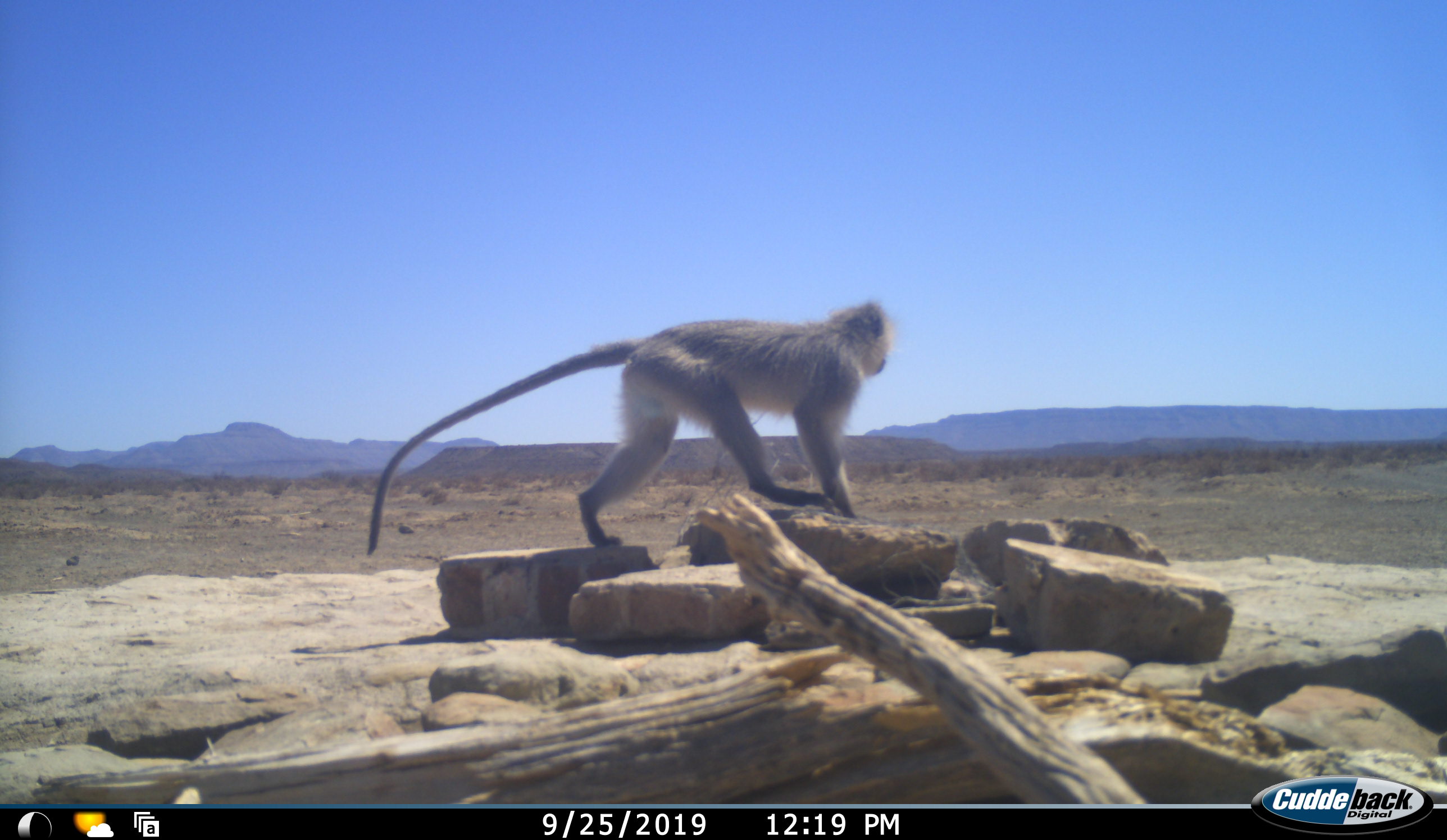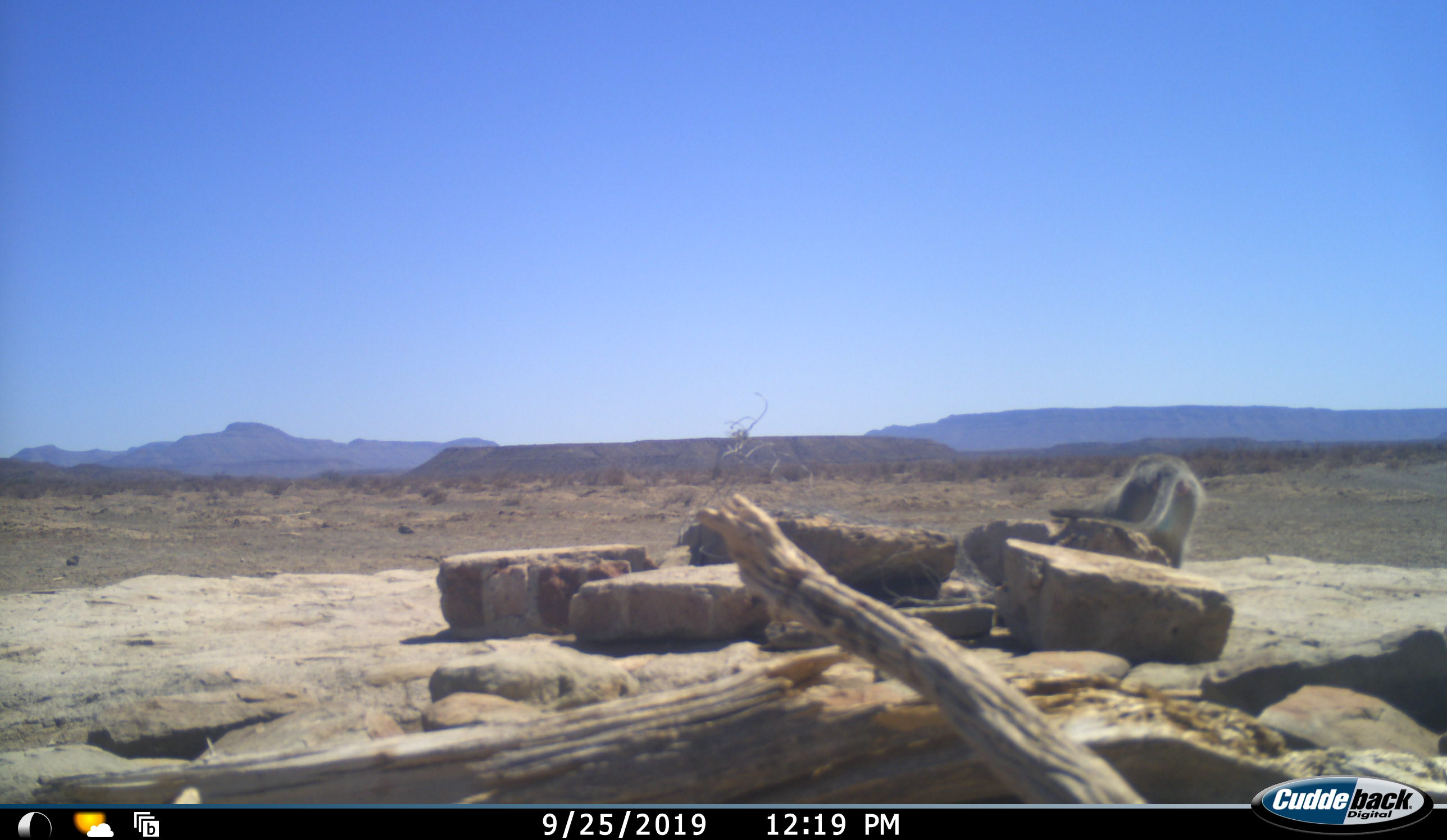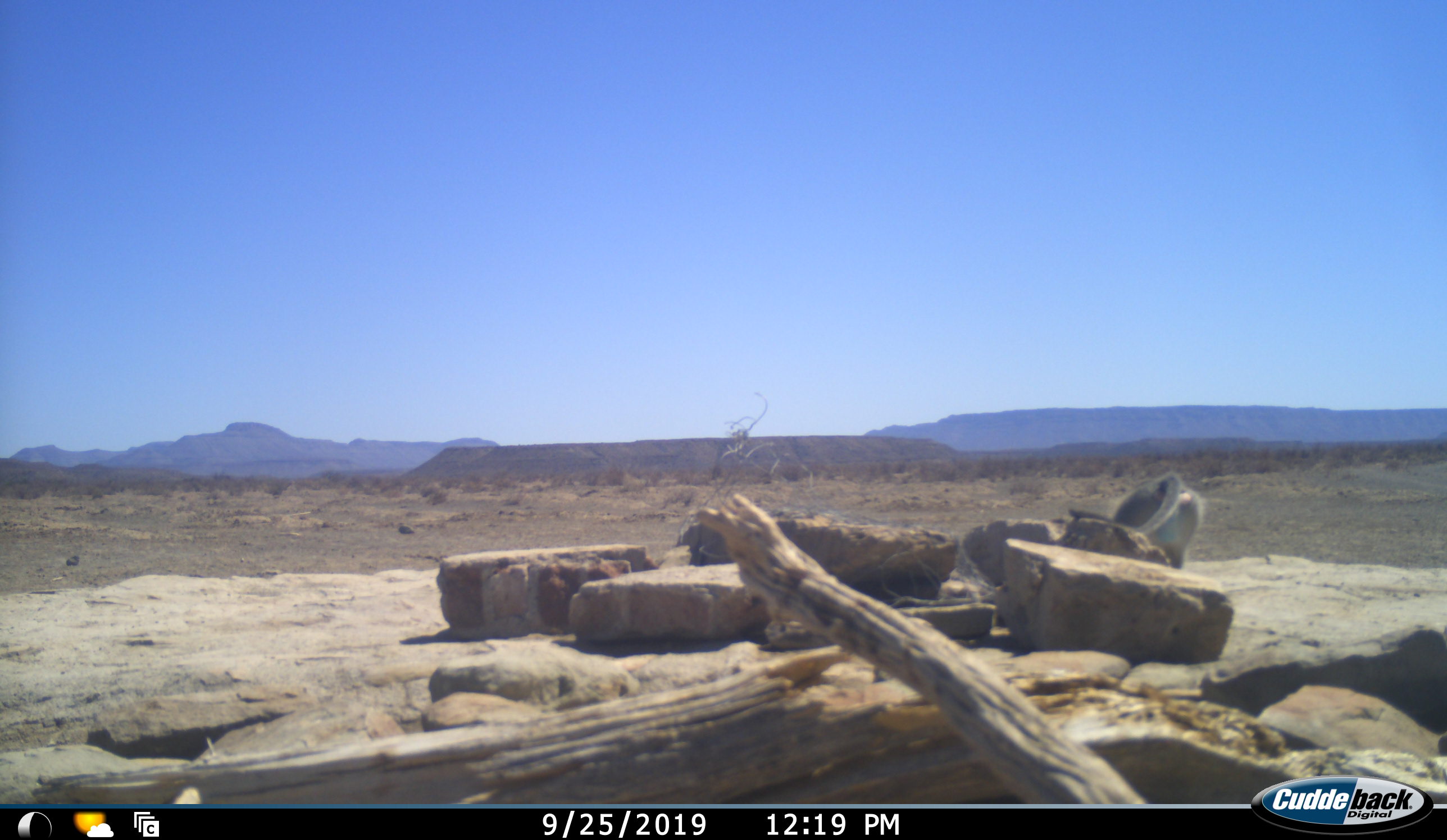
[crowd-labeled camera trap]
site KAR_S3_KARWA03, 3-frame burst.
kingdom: Animalia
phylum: Chordata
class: Mammalia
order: Primates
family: Cercopithecidae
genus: Chlorocebus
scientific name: Chlorocebus pygerythrus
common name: vervet monkey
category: monkeyvervet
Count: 1.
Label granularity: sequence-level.